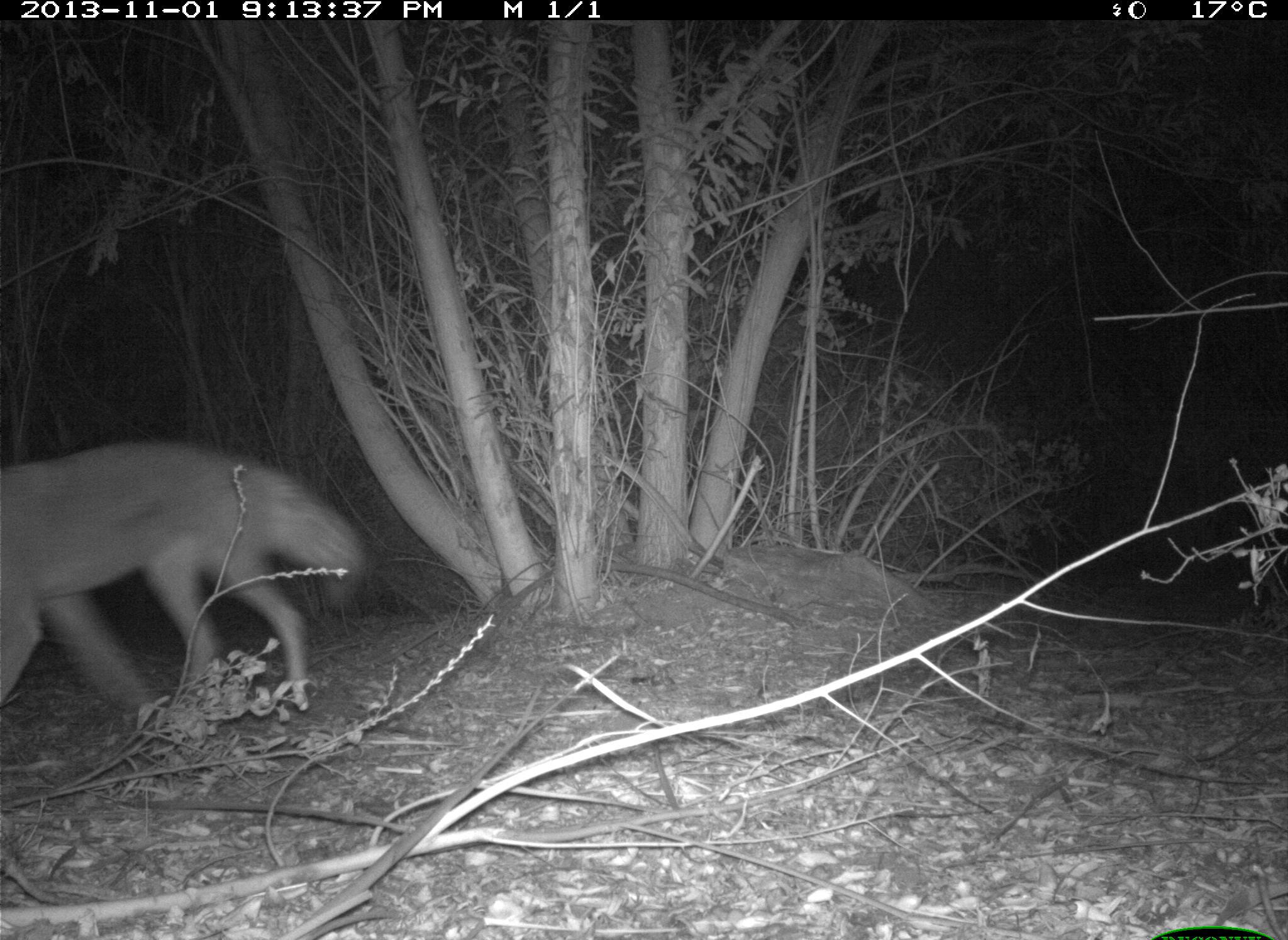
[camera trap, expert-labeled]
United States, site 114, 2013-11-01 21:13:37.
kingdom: Animalia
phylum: Chordata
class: Mammalia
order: Carnivora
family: Canidae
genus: Canis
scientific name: Canis latrans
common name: coyote